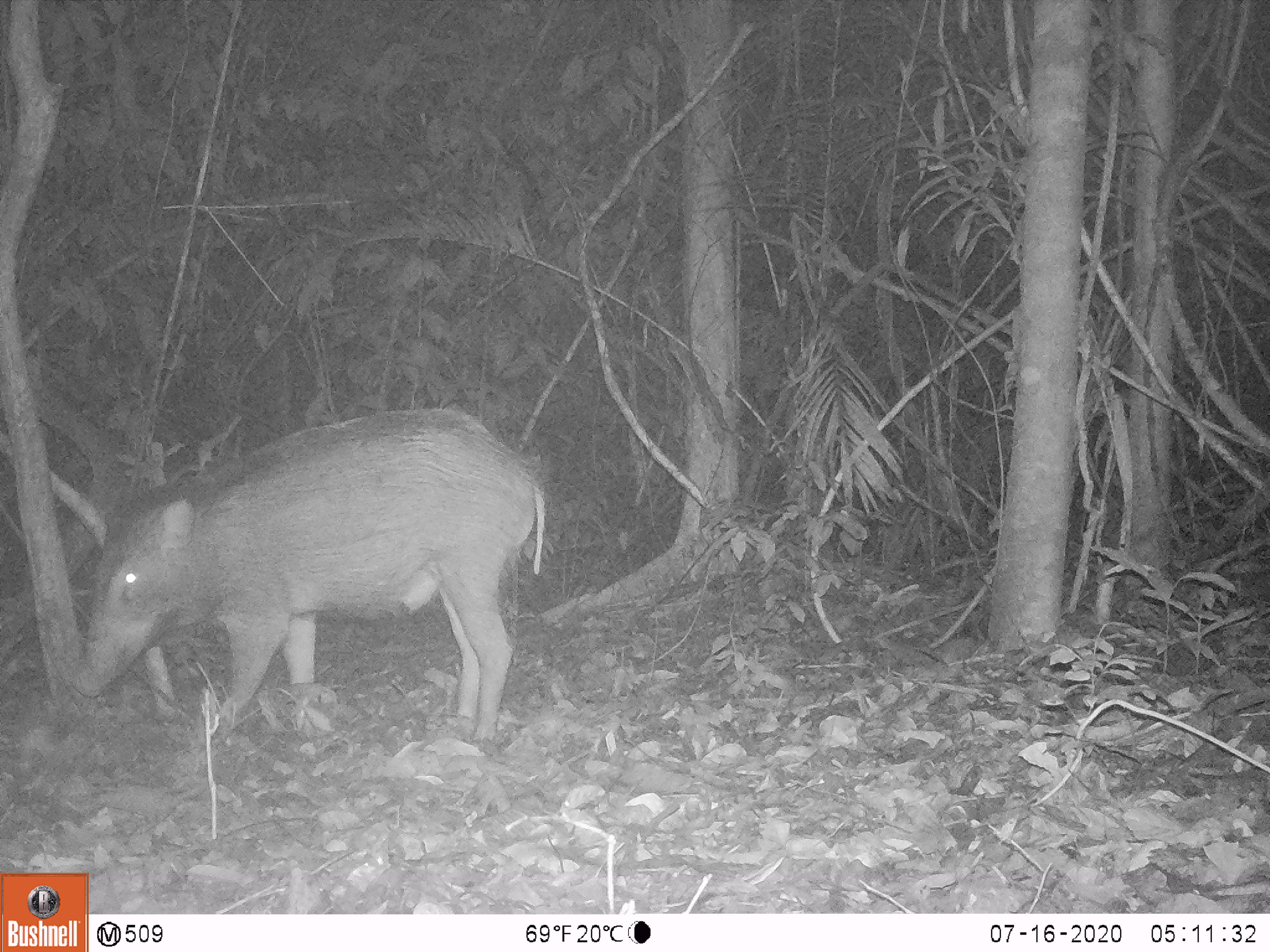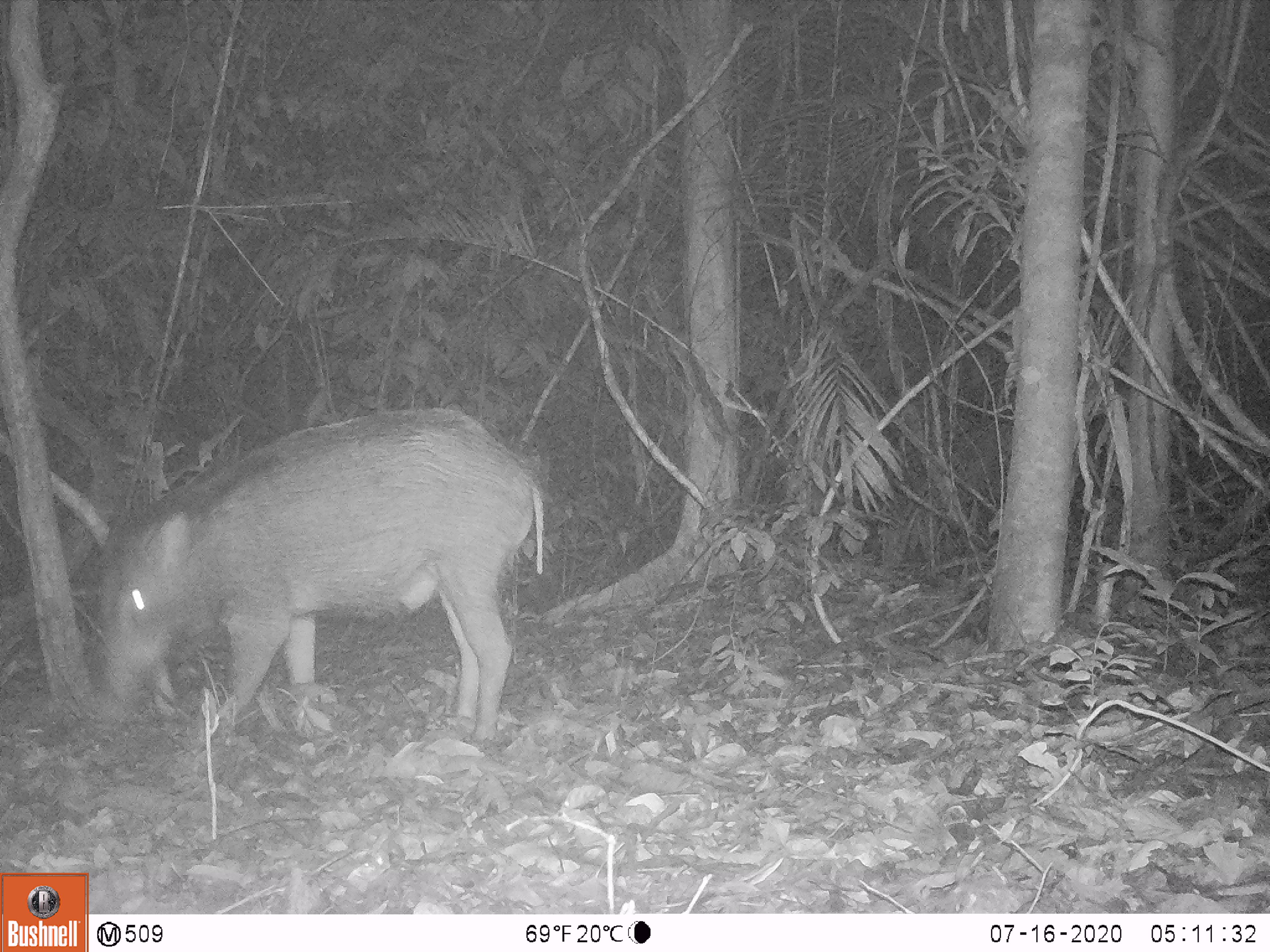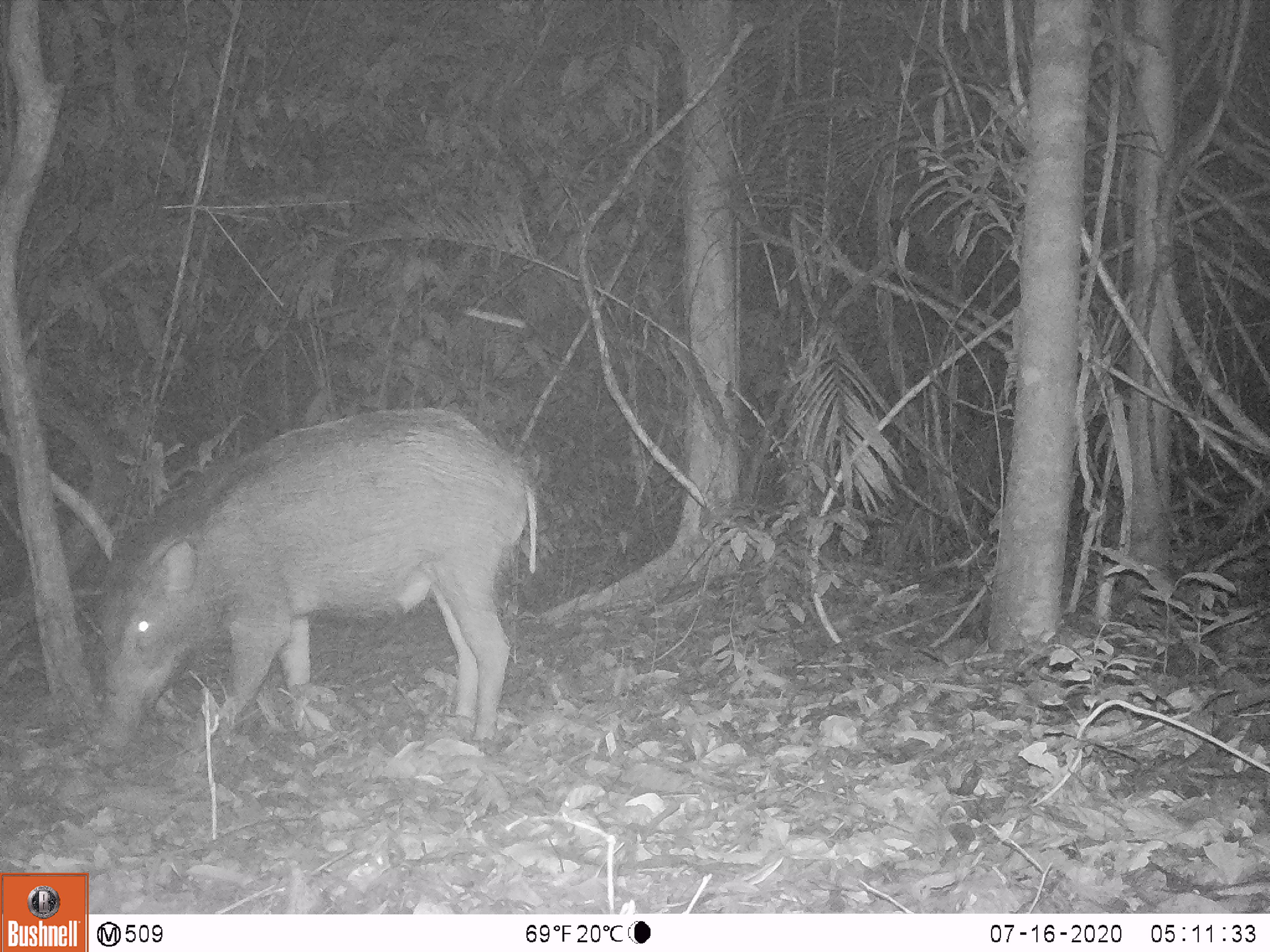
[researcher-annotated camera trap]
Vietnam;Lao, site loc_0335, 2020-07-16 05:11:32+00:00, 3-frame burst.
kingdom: Animalia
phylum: Chordata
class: Mammalia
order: Artiodactyla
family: Suidae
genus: Sus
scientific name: Sus scrofa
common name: eurasian wild pig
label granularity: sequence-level